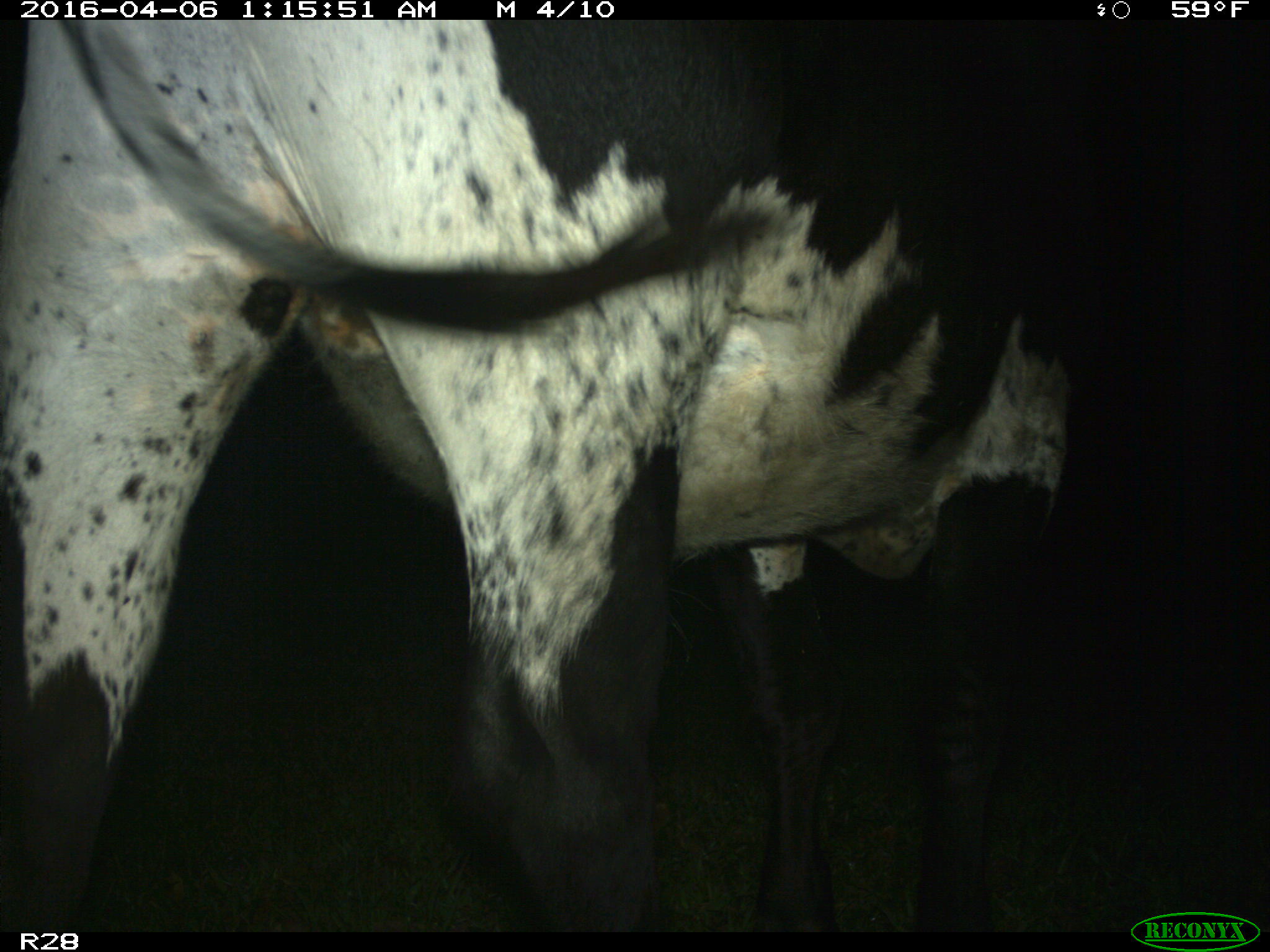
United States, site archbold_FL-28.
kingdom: Animalia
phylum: Chordata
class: Mammalia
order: Artiodactyla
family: Bovidae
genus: Bos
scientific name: Bos taurus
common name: domestic cow